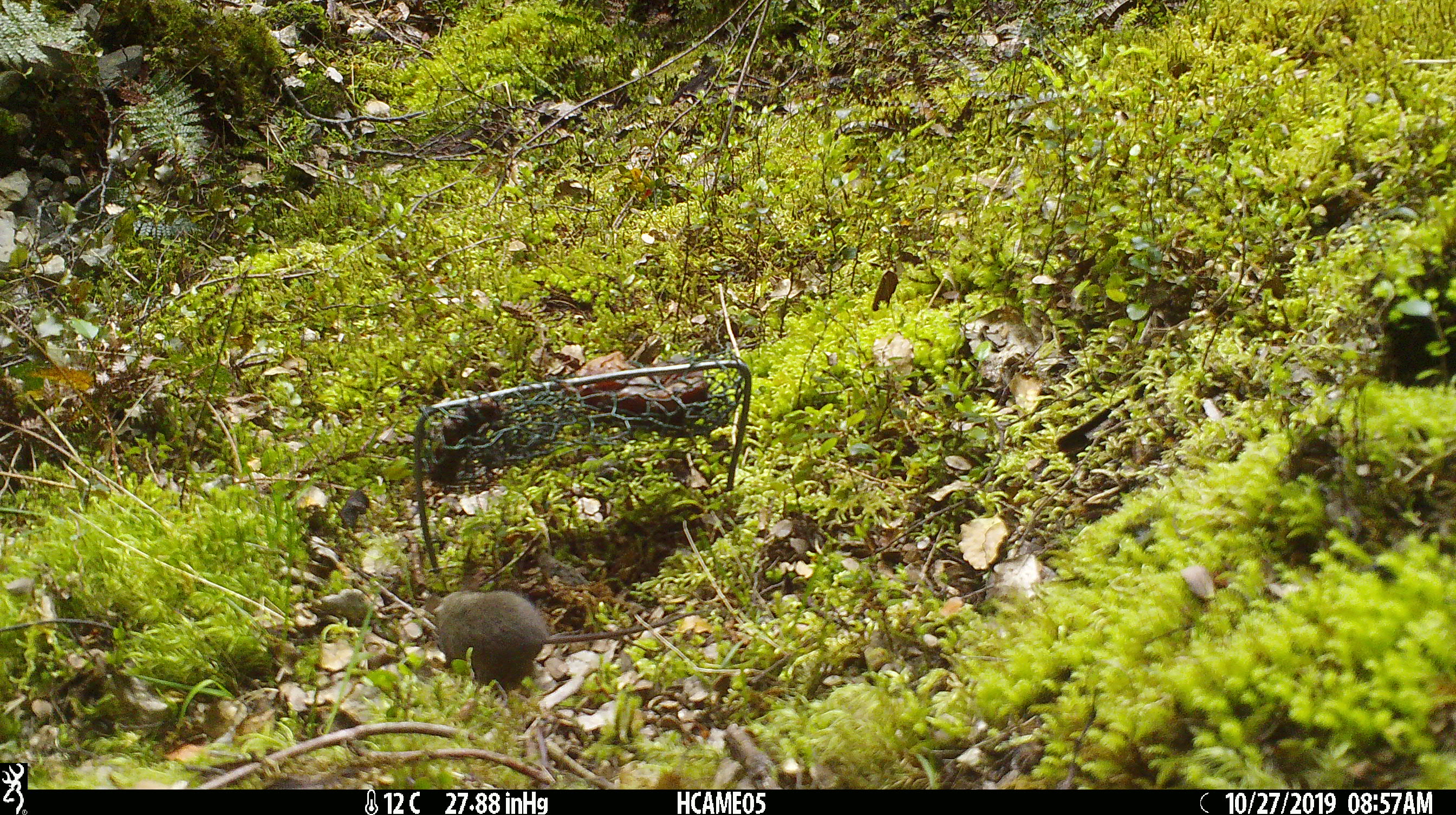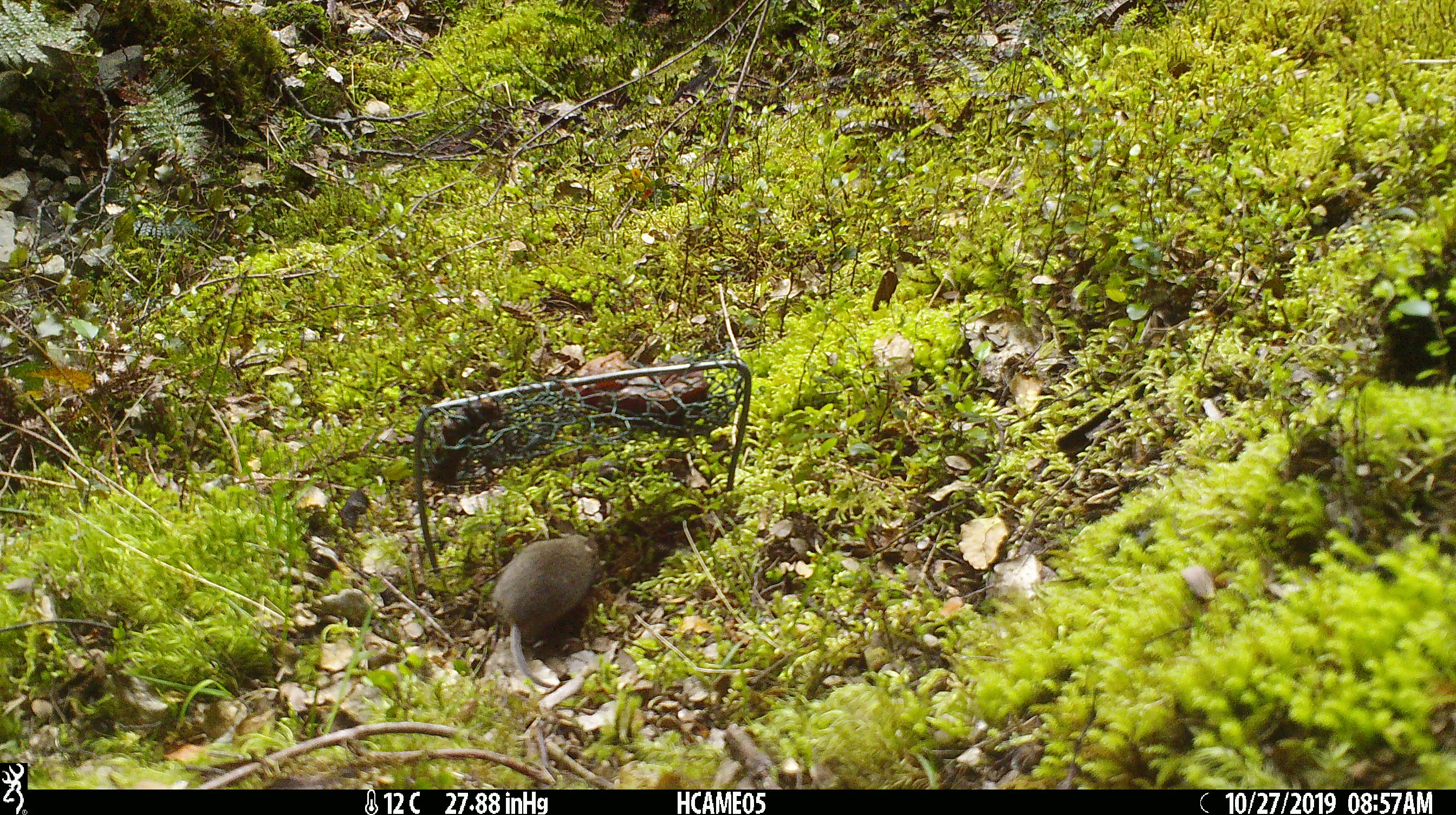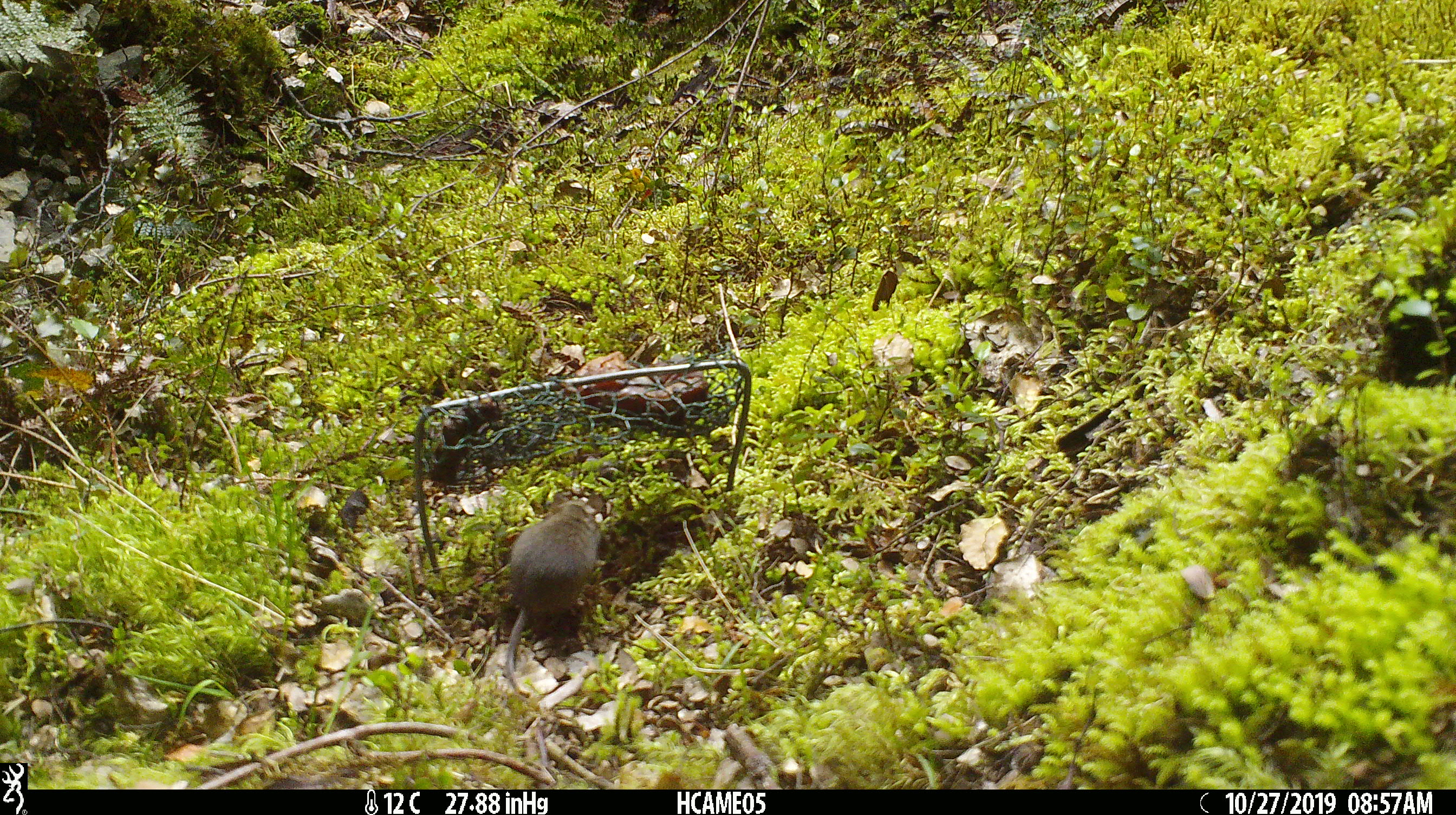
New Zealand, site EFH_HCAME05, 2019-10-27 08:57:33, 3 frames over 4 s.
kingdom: Animalia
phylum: Chordata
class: Mammalia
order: Rodentia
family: Muridae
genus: Mus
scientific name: Mus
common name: mouse